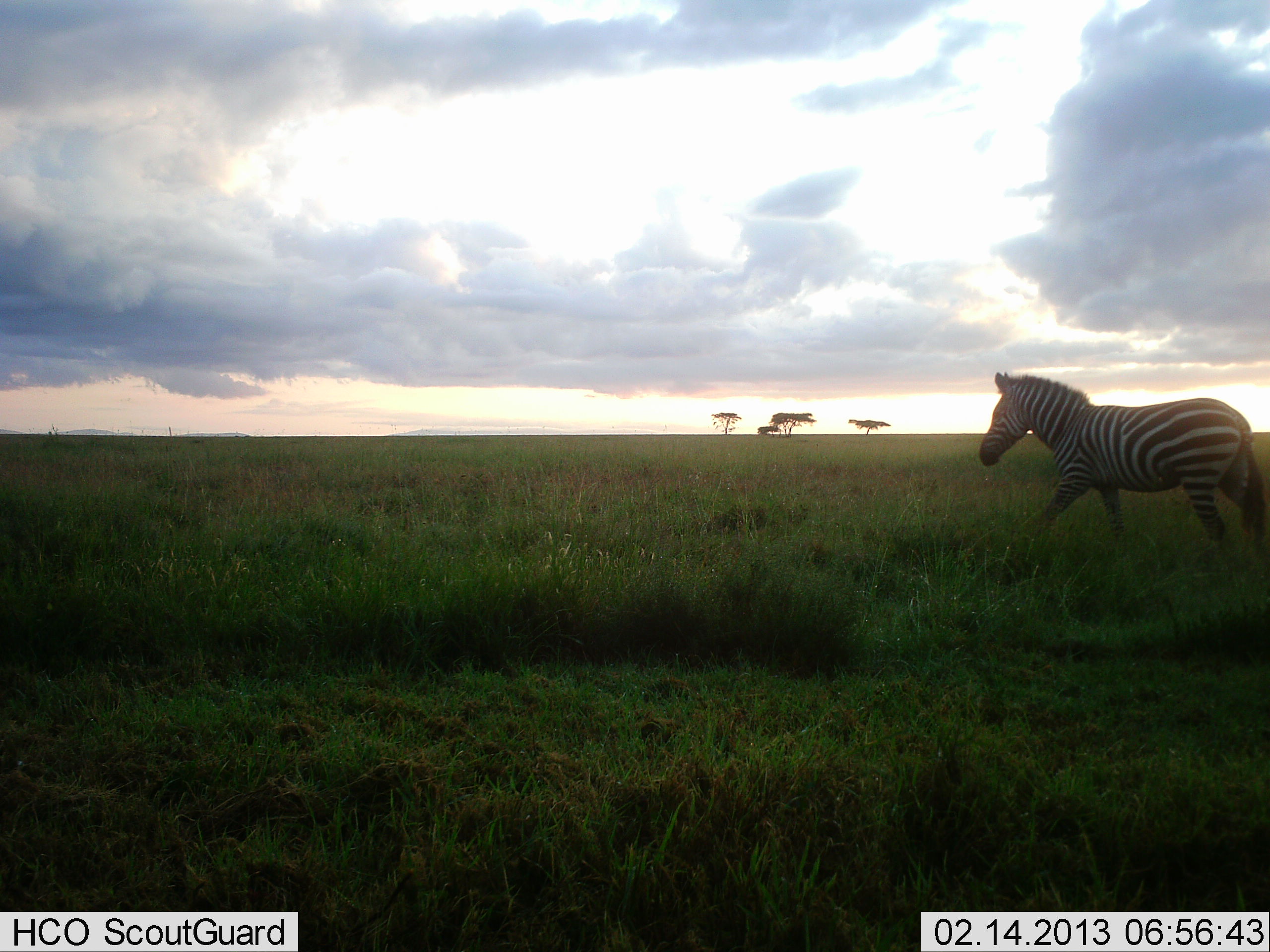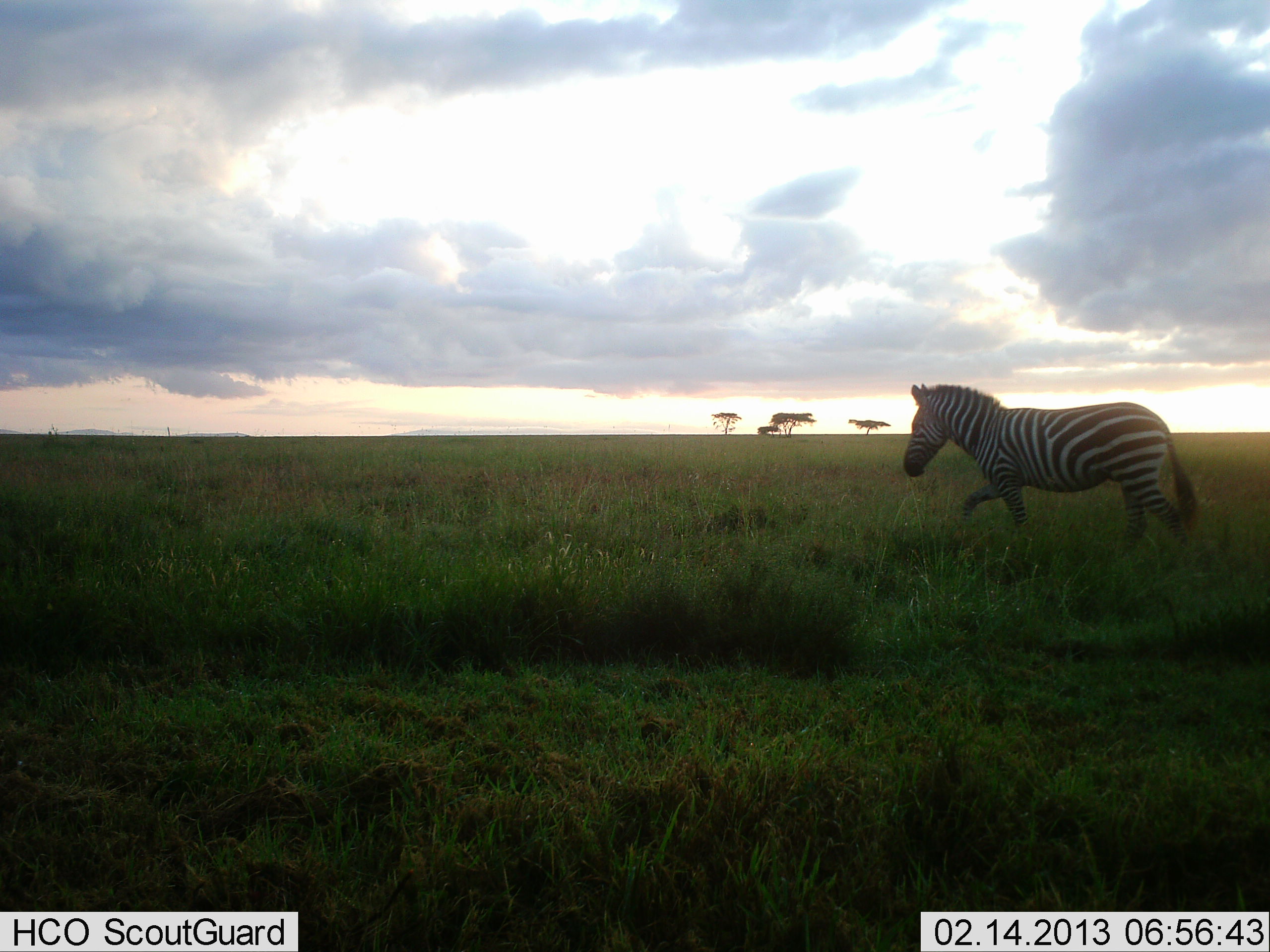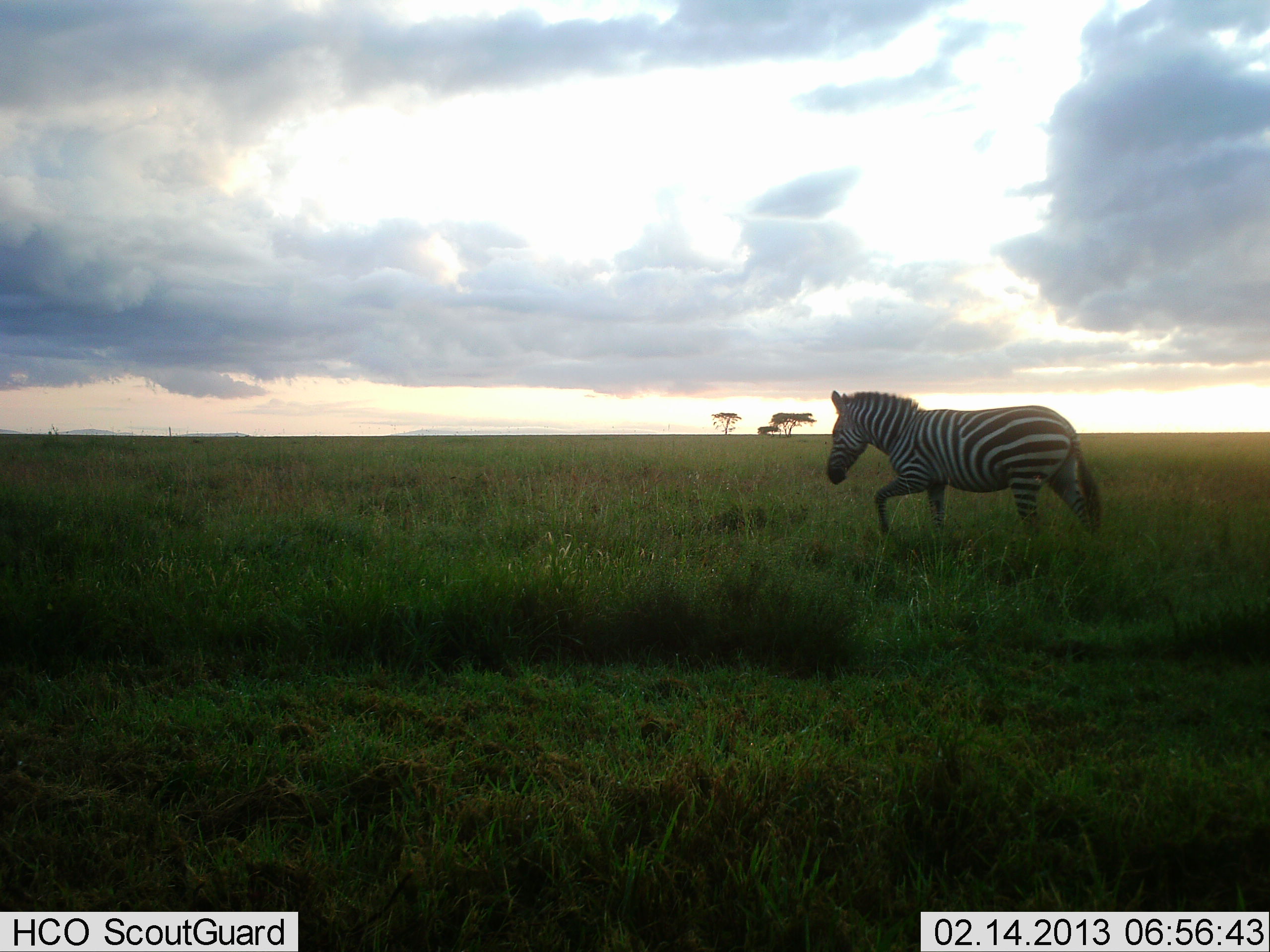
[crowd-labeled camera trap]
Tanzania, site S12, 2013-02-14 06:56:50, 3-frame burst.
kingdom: Animalia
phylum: Chordata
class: Mammalia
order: Perissodactyla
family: Equidae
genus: Equus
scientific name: Equus quagga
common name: plains zebra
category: zebra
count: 1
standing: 0%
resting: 0%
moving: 100%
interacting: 0%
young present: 0%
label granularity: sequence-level